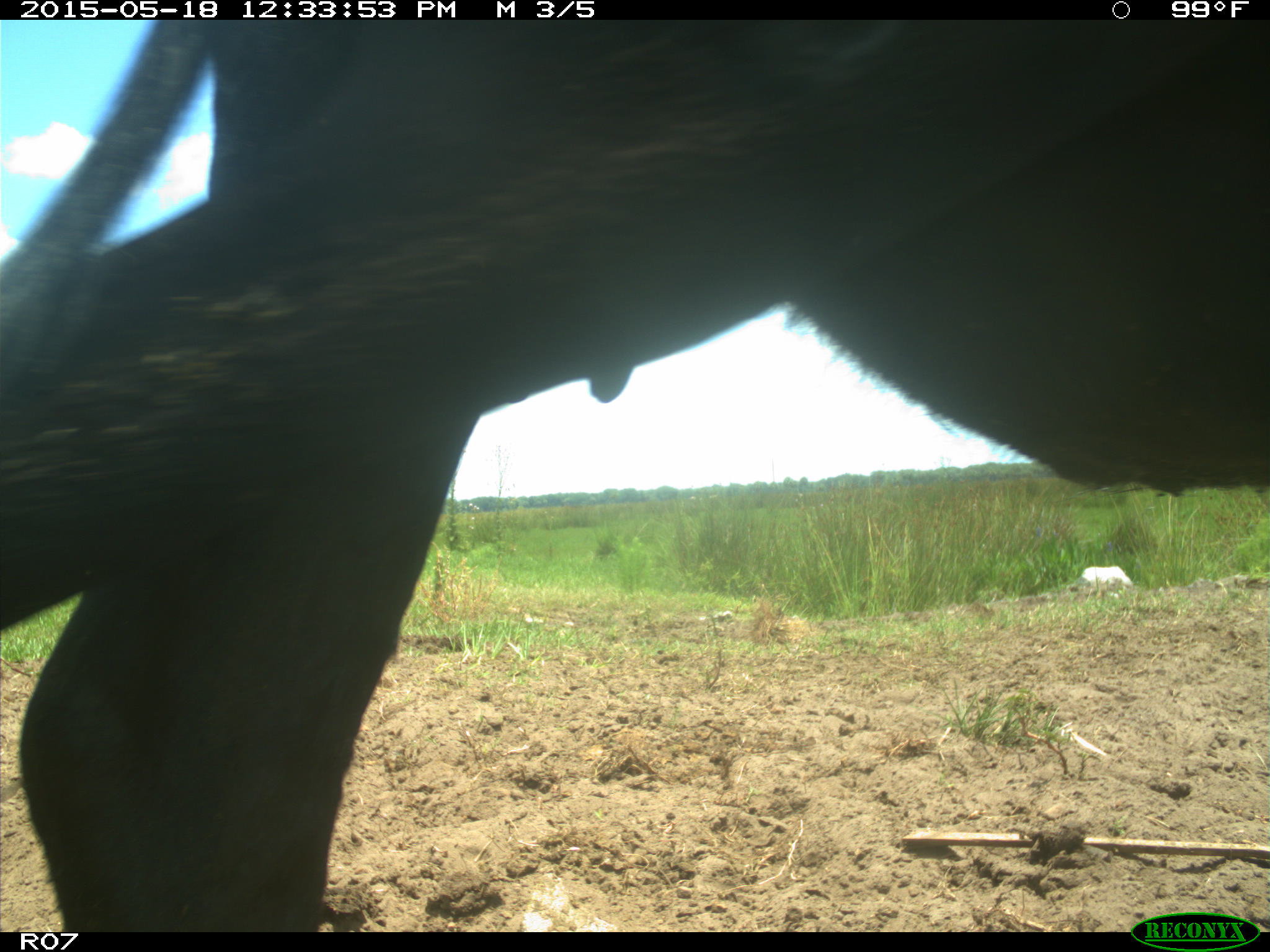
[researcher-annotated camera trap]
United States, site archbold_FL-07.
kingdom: Animalia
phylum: Chordata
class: Mammalia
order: Artiodactyla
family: Bovidae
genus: Bos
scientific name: Bos taurus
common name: domestic cow